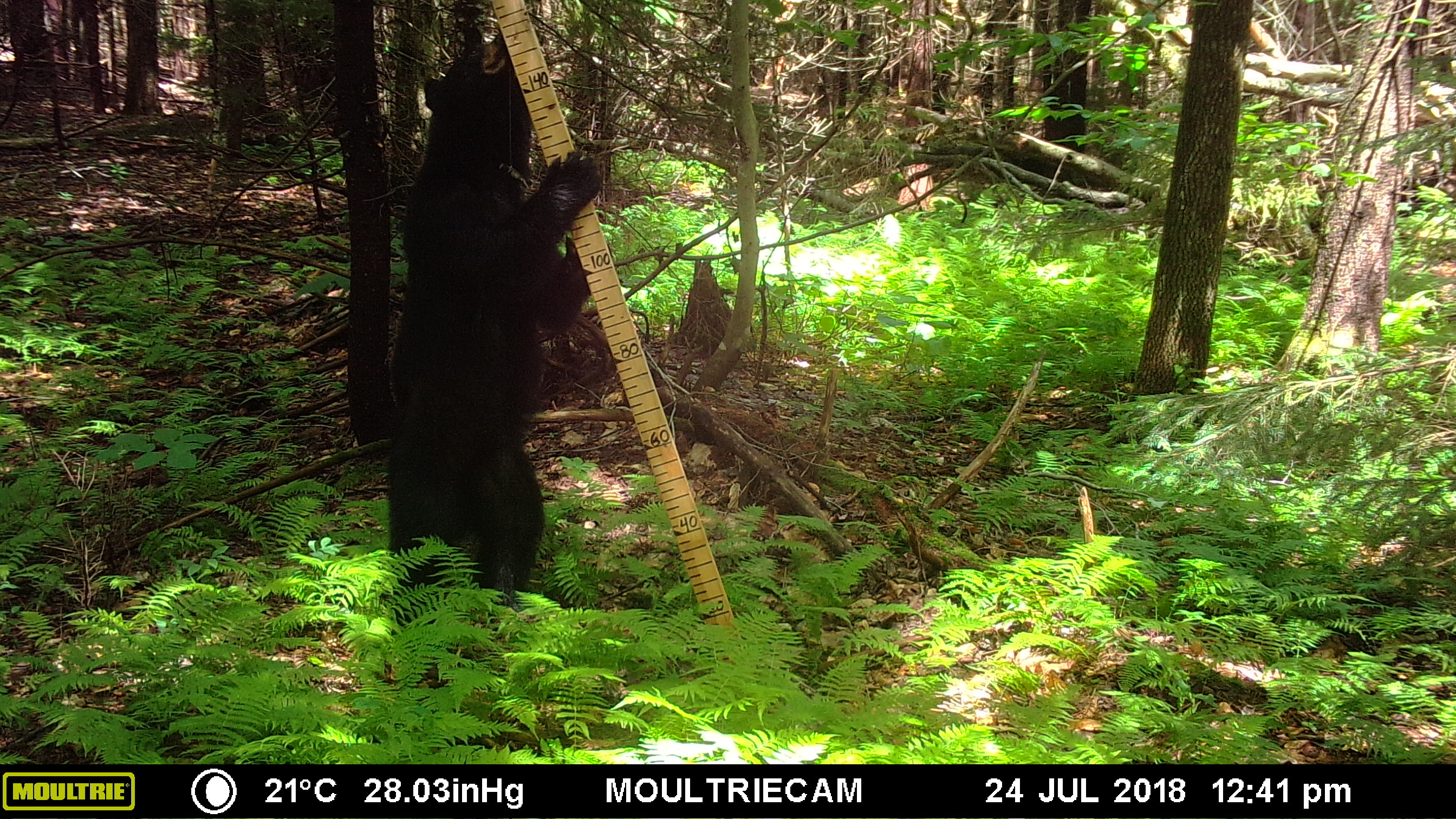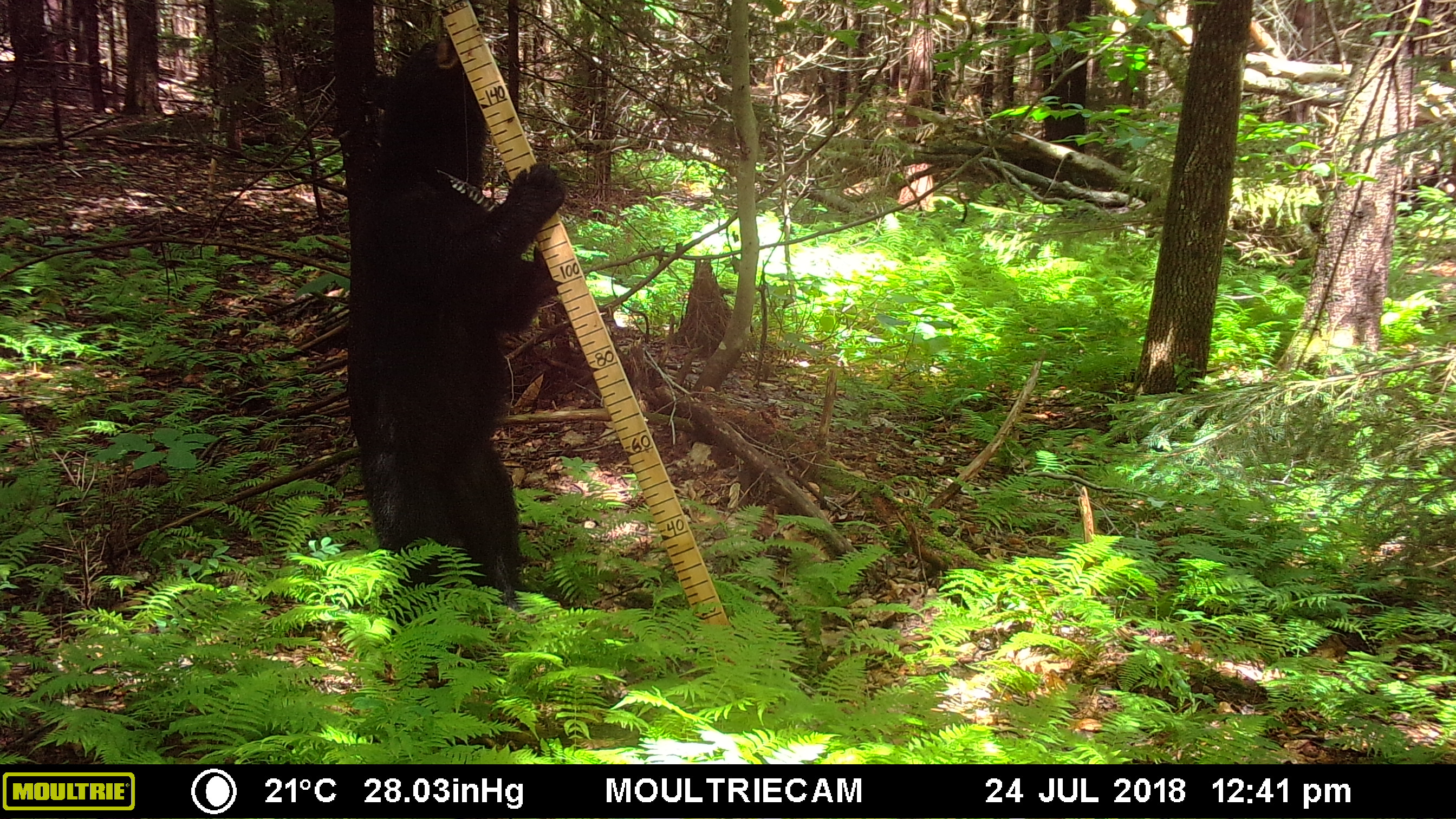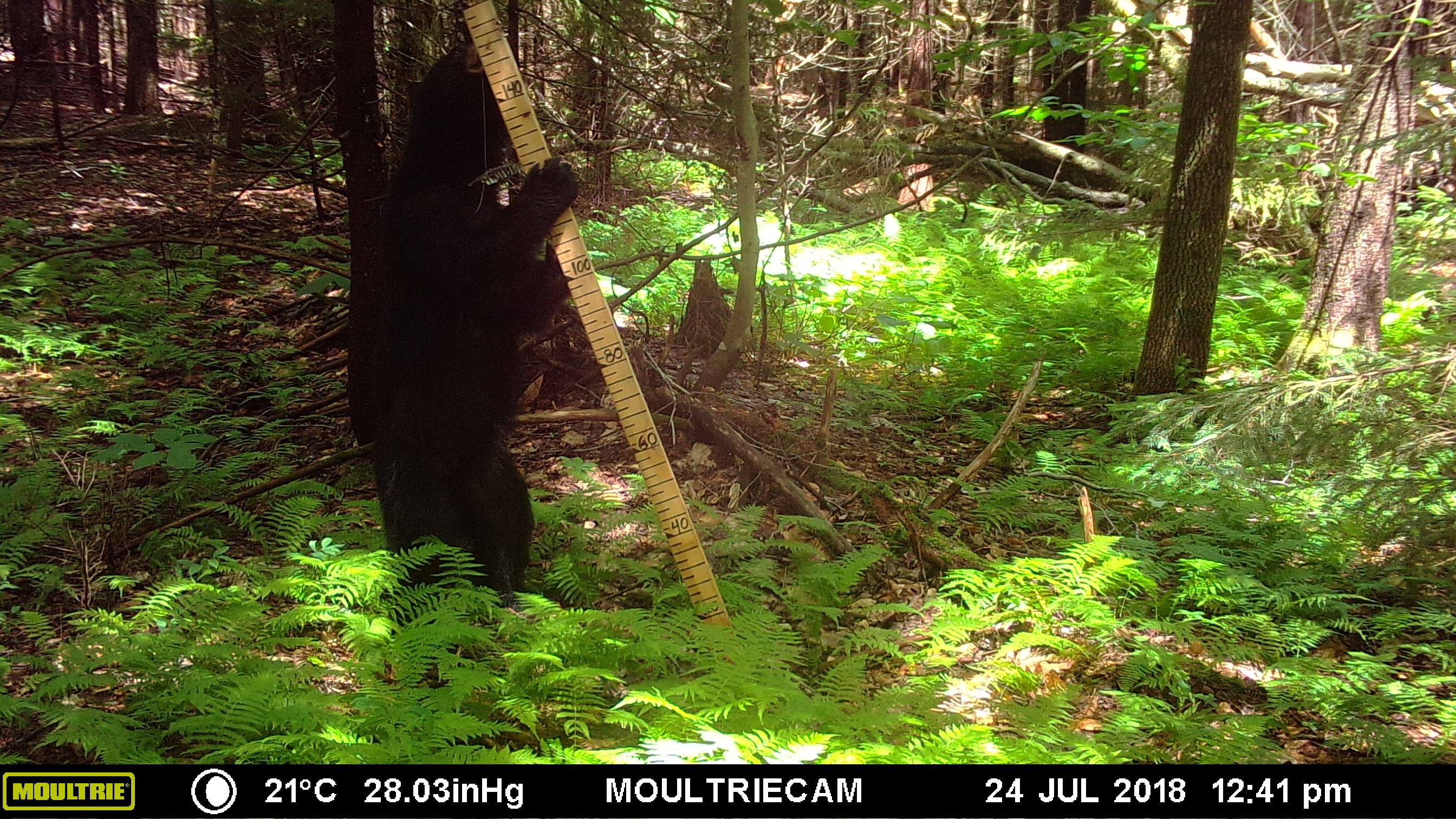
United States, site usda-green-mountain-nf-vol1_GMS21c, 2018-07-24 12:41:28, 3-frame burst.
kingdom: Animalia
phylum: Chordata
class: Mammalia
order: Carnivora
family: Ursidae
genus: Ursus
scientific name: Ursus americanus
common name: black bear